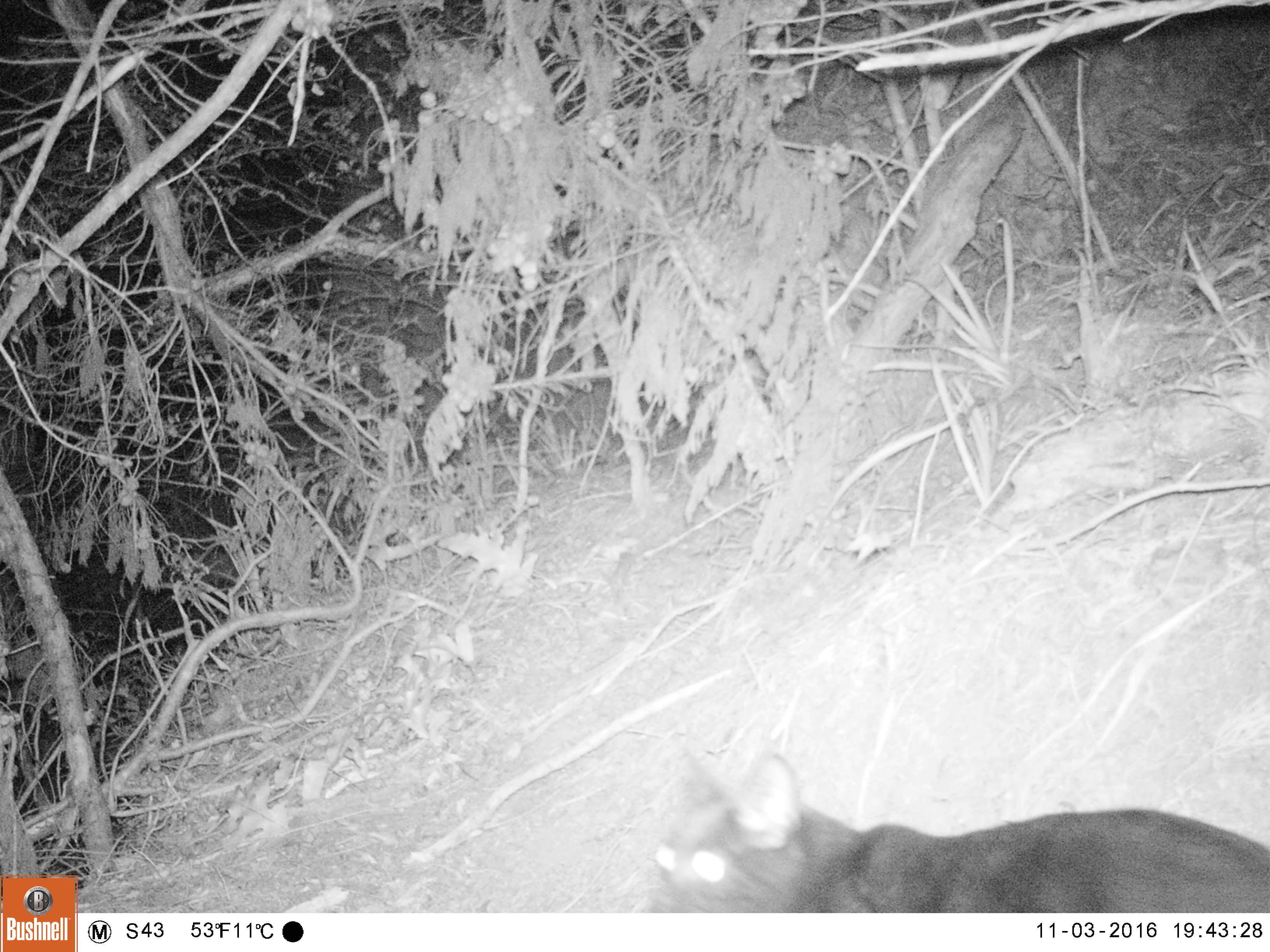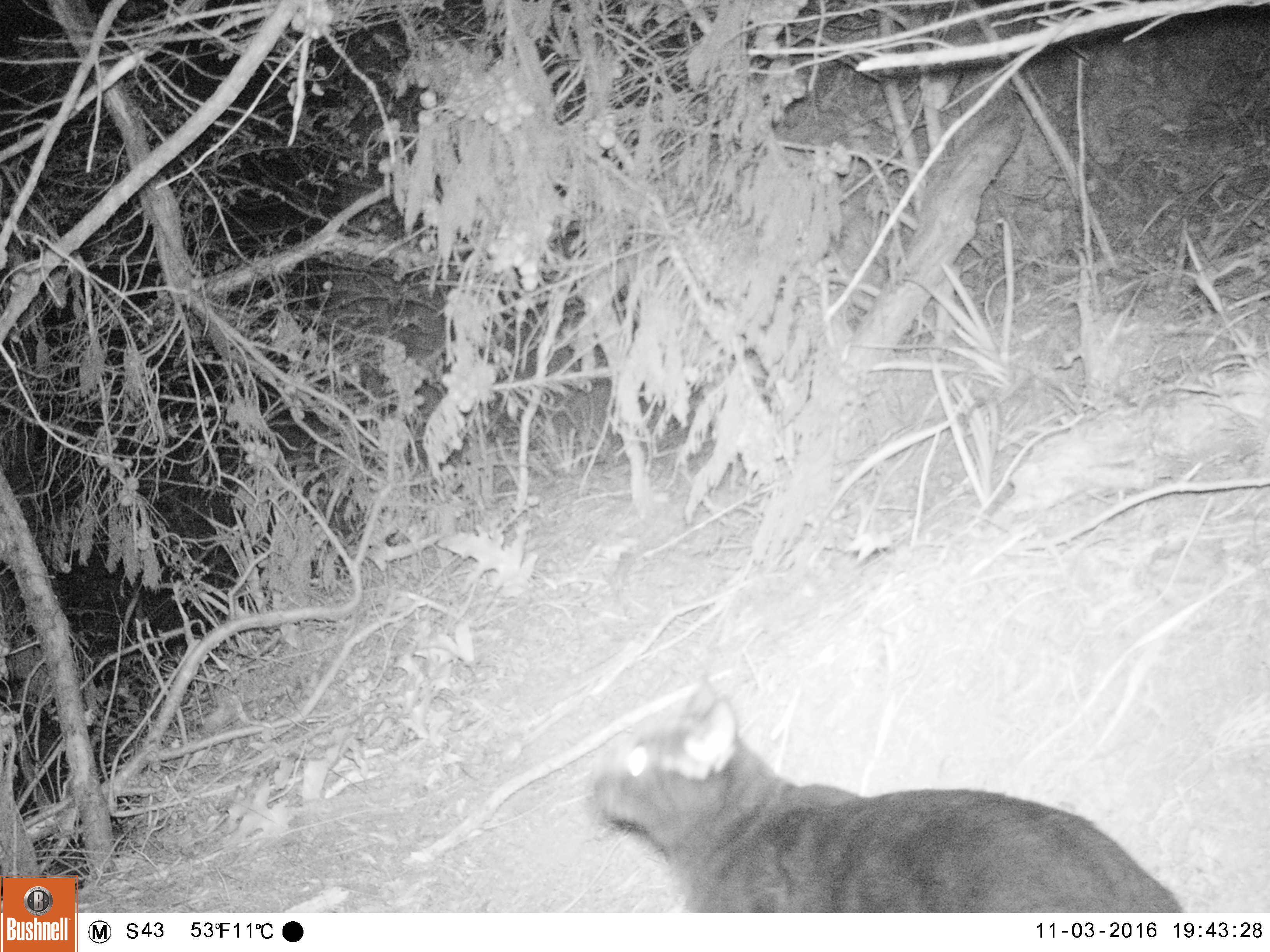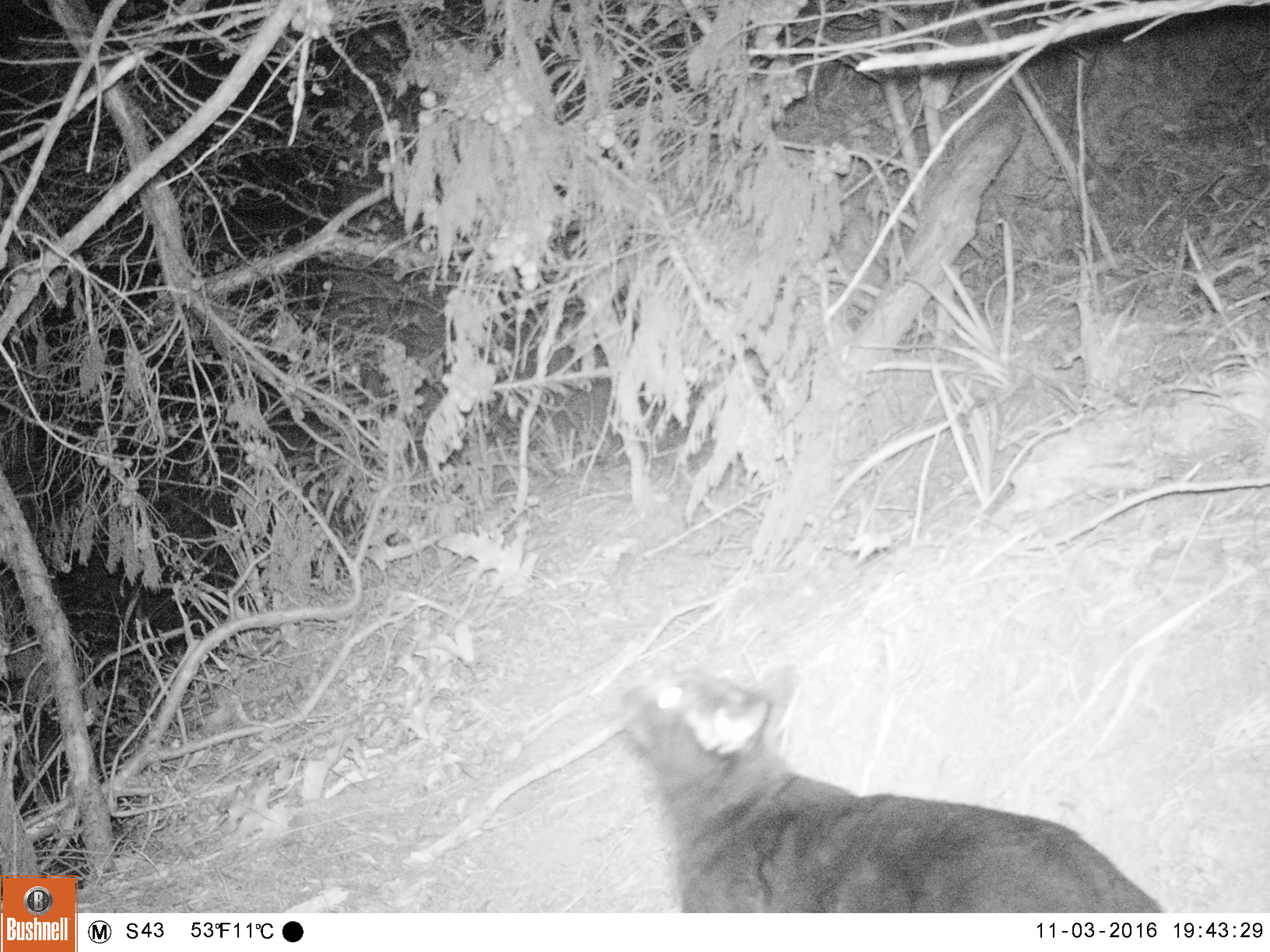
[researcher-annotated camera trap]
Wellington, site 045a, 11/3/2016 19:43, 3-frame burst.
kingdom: Animalia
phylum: Chordata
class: Mammalia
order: Carnivora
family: Felidae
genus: Felis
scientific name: Felis catus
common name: cat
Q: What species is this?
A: Cat (Felis catus).